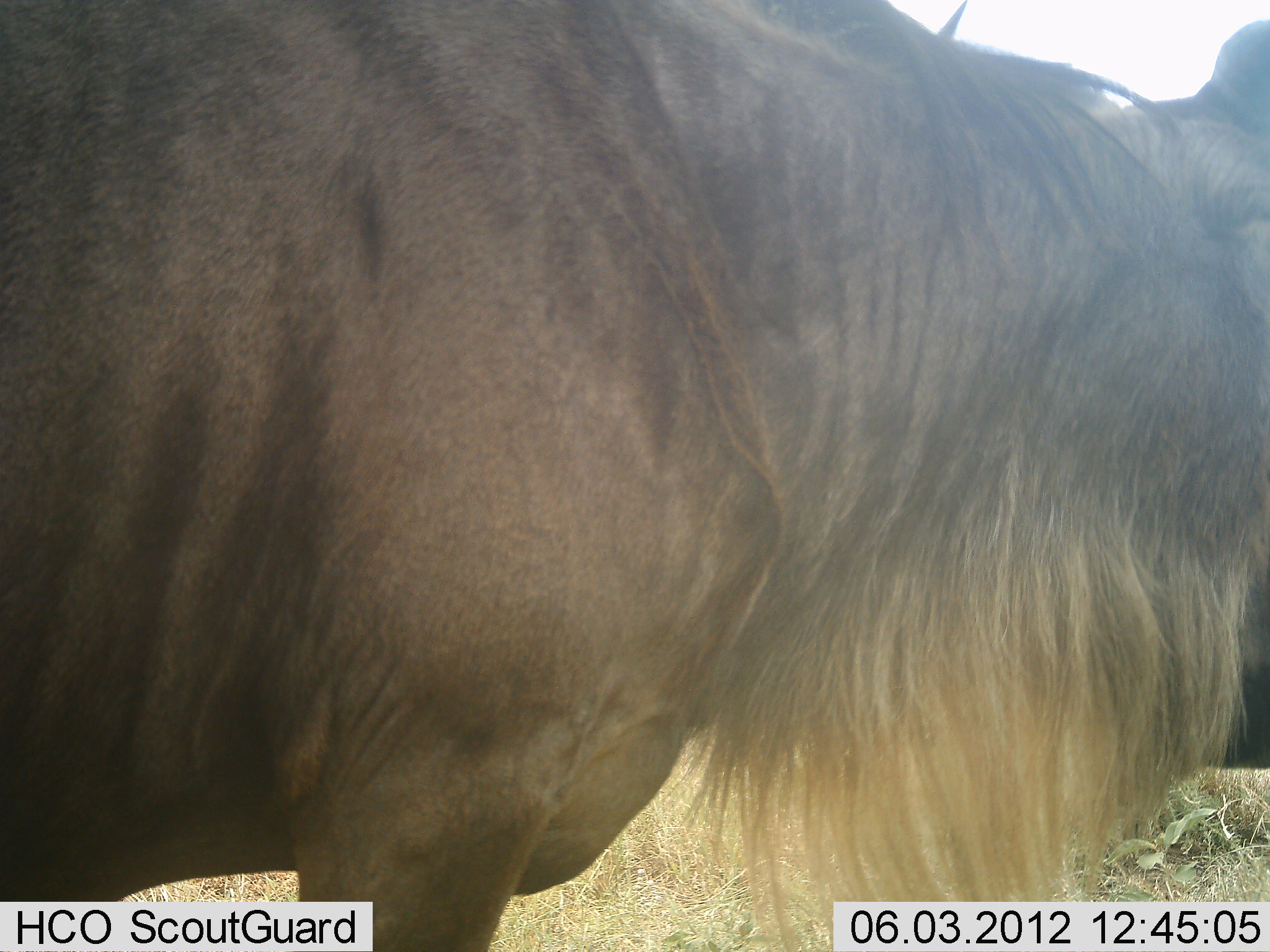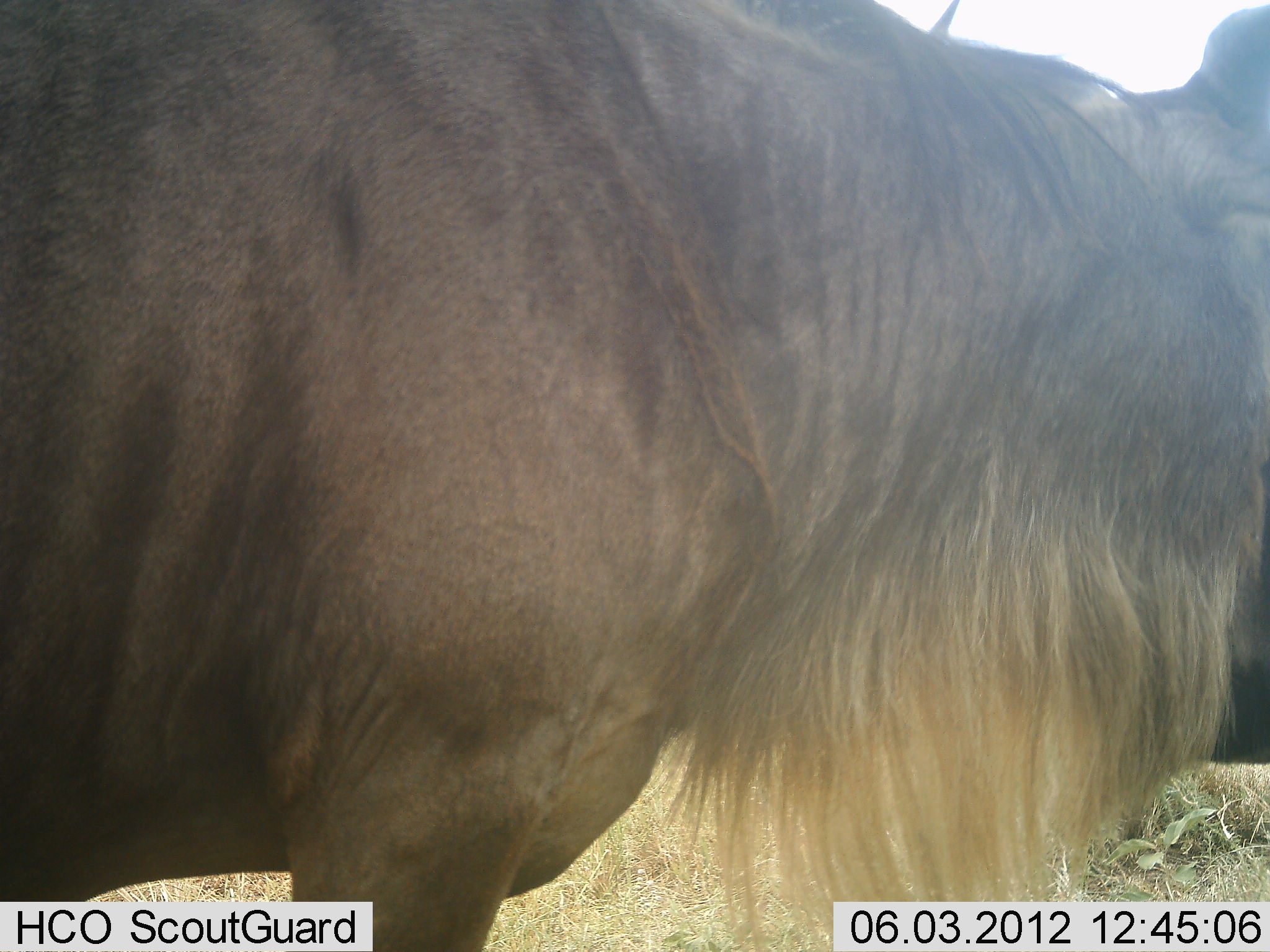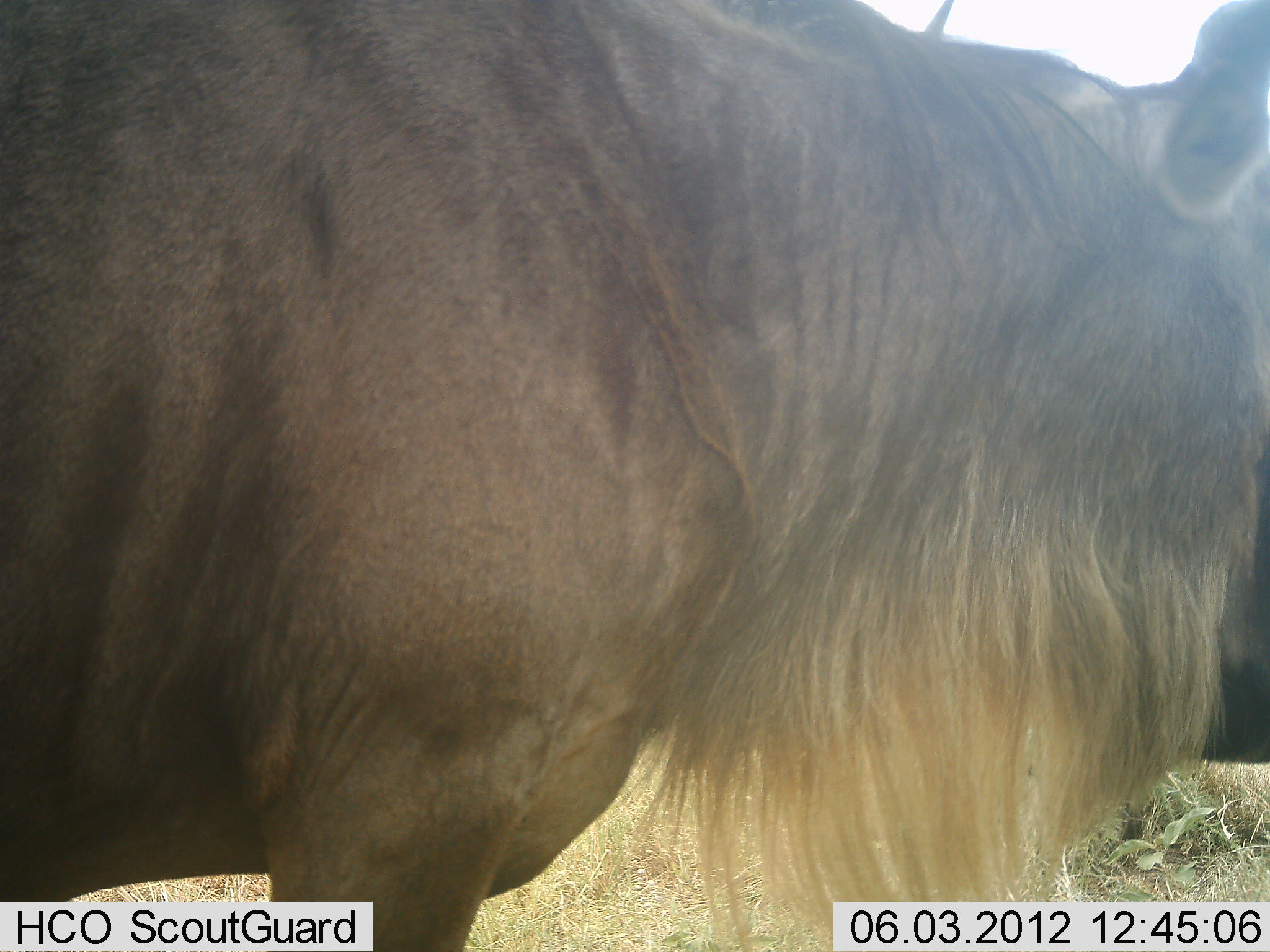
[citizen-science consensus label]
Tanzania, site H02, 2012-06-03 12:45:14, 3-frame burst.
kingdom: Animalia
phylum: Chordata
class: Mammalia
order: Artiodactyla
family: Bovidae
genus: Connochaetes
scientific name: Connochaetes taurinus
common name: blue wildebeest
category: wildebeest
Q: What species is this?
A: Wildebeest (blue wildebeest) (Connochaetes taurinus).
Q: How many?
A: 1.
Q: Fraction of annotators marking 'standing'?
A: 100%.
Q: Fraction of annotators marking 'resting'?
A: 0%.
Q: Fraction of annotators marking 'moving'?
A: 0%.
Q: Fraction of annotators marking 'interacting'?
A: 0%.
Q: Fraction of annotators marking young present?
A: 0%.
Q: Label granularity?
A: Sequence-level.